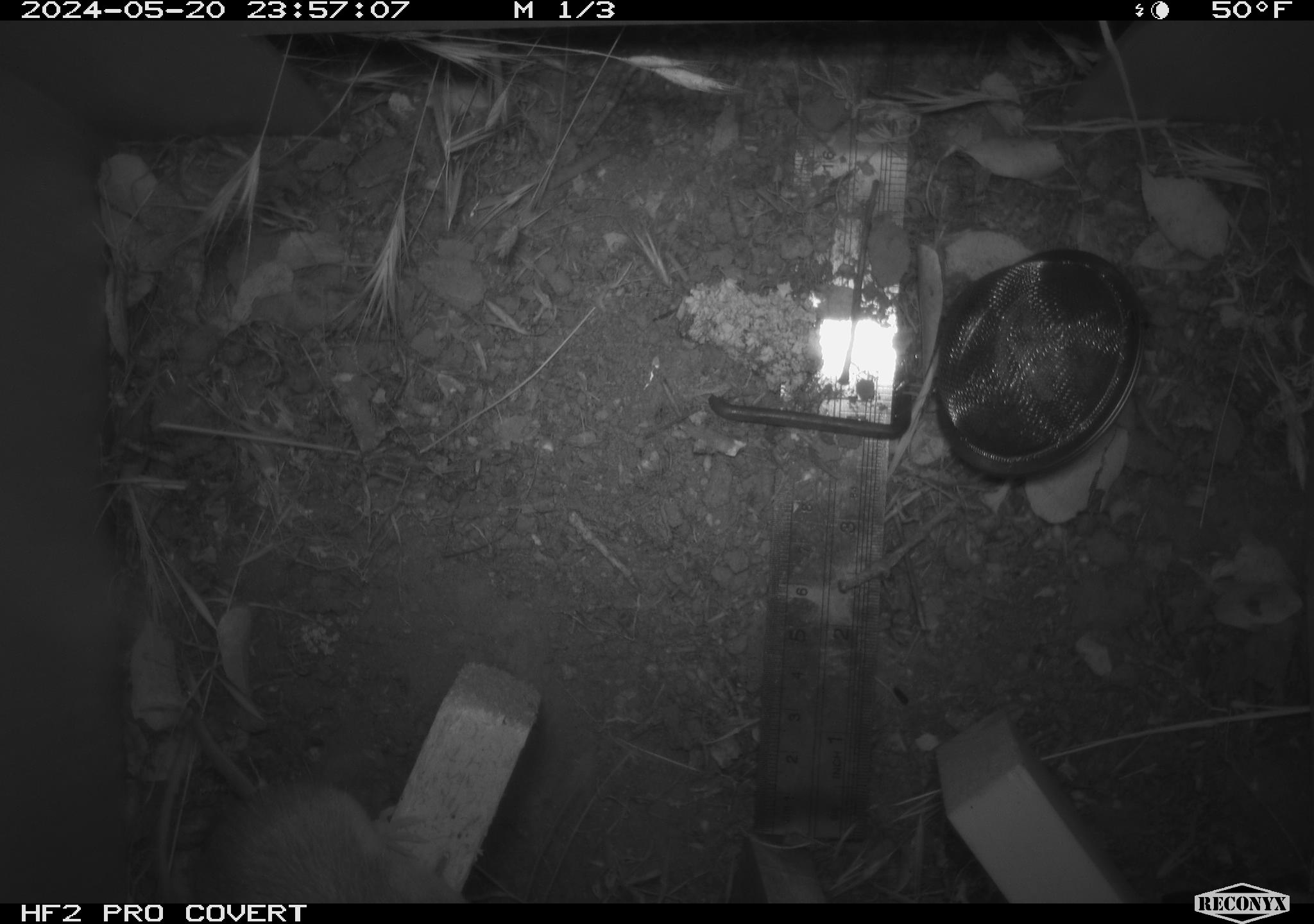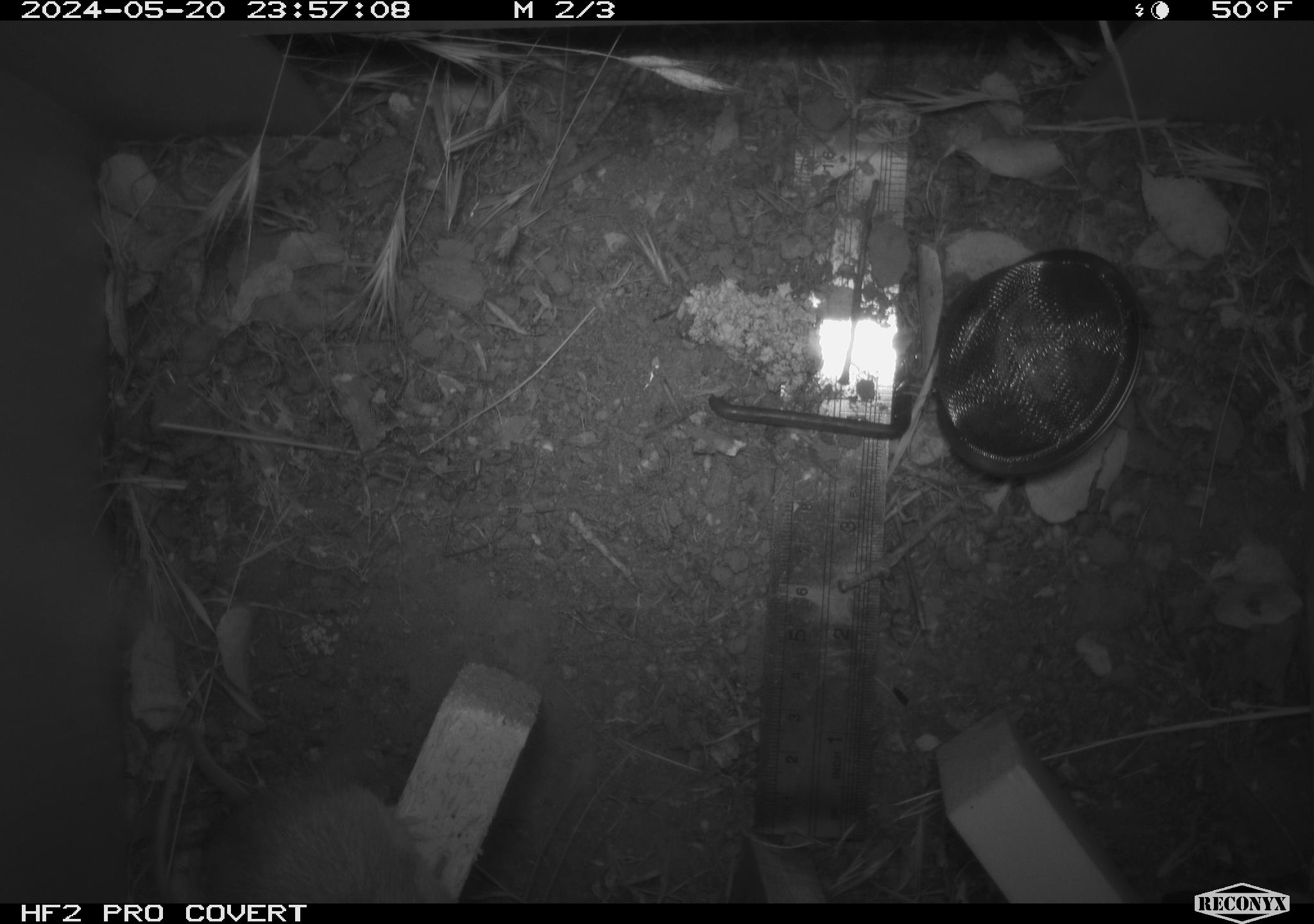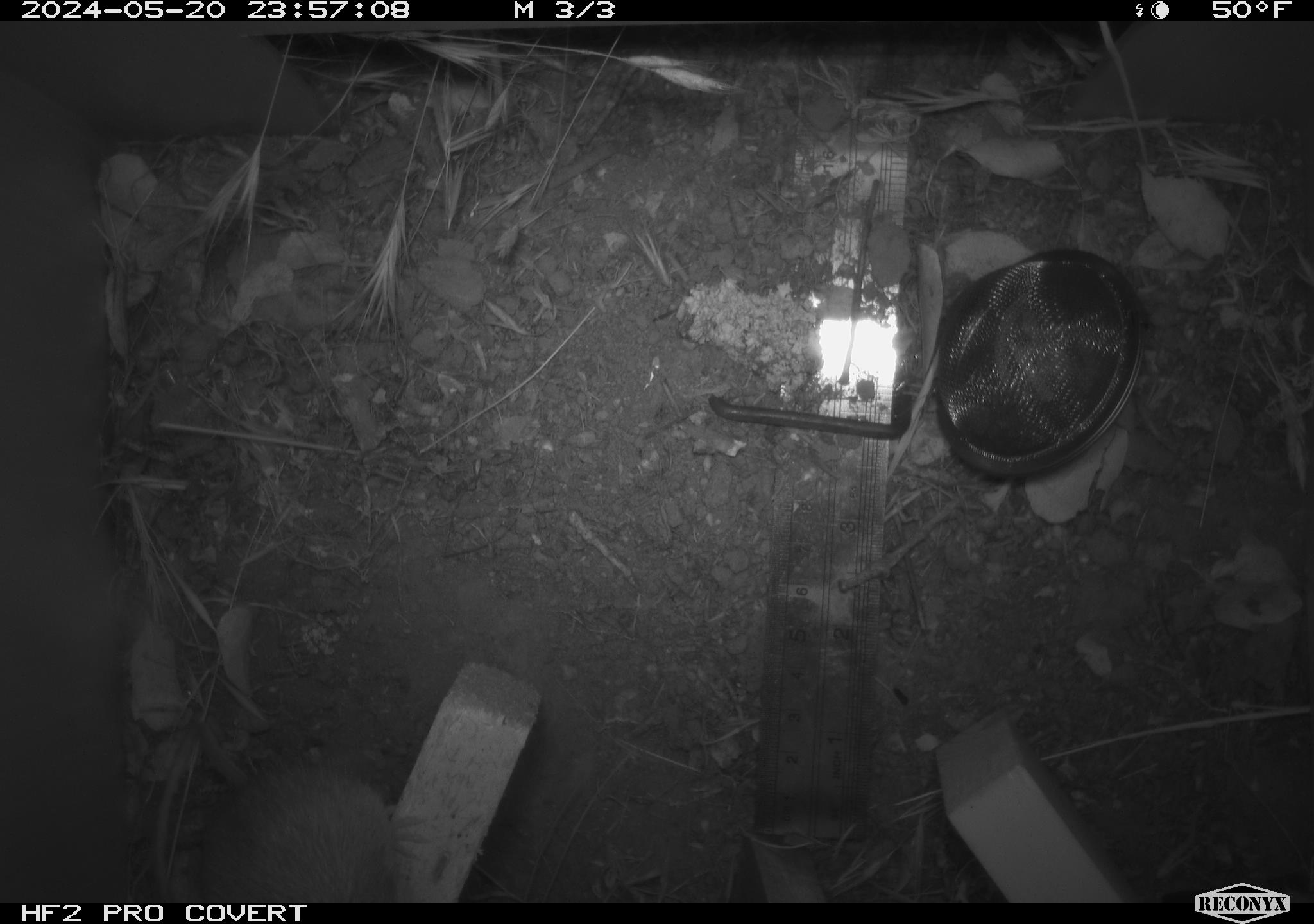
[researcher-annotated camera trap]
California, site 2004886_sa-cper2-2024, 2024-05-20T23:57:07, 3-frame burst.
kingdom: Animalia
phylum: Chordata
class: Mammalia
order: Rodentia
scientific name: Rodentia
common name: rodent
Rodent (Rodentia).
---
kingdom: Animalia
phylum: Chordata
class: Mammalia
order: Rodentia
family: Heteromyidae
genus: Dipodomys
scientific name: Dipodomys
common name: kangaroo rats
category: dipodomys species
Dipodomys species (kangaroo rats) (Dipodomys).